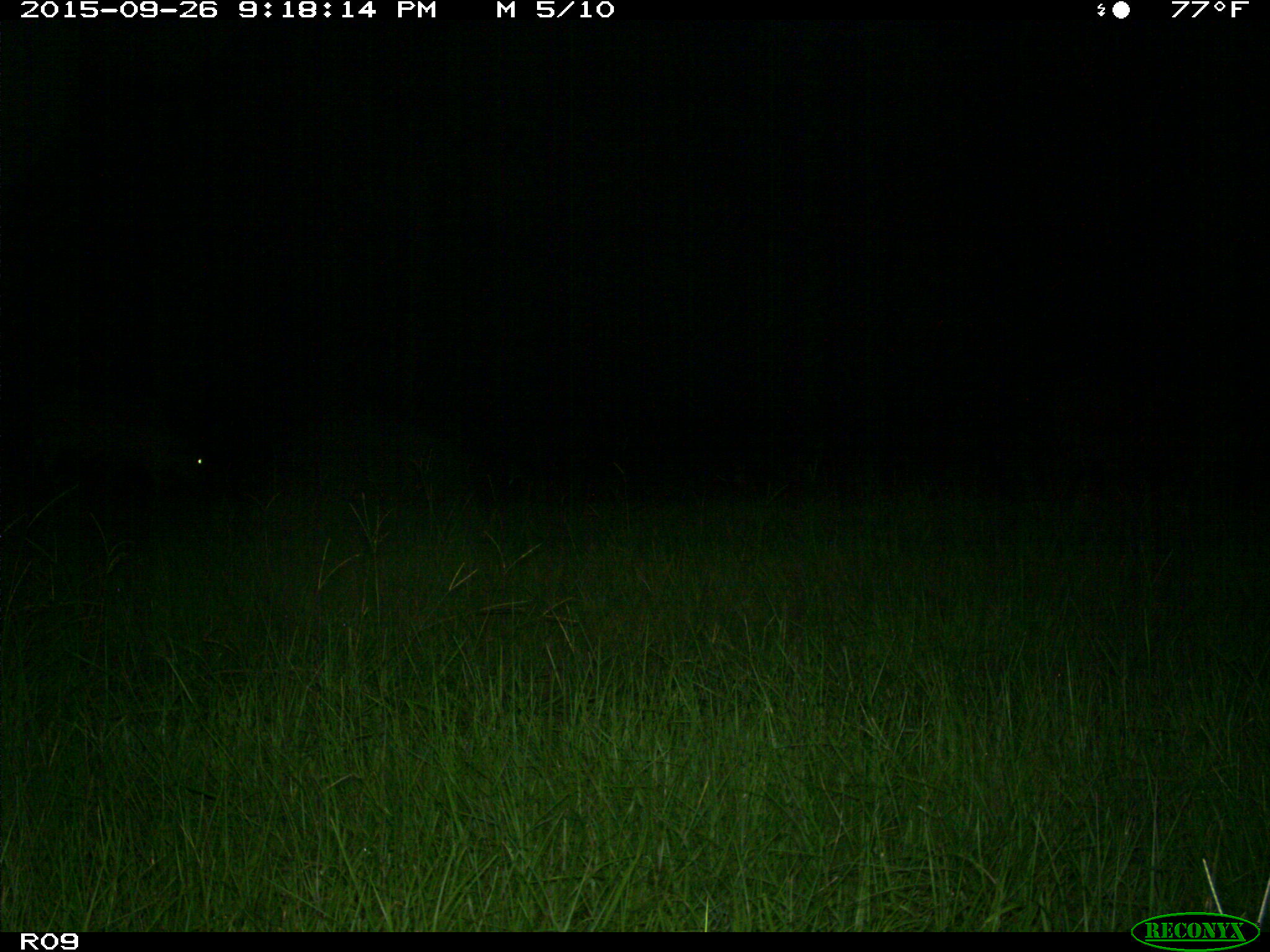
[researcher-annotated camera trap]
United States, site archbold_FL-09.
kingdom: Animalia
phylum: Chordata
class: Mammalia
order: Artiodactyla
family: Bovidae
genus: Bos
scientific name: Bos taurus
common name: domestic cow